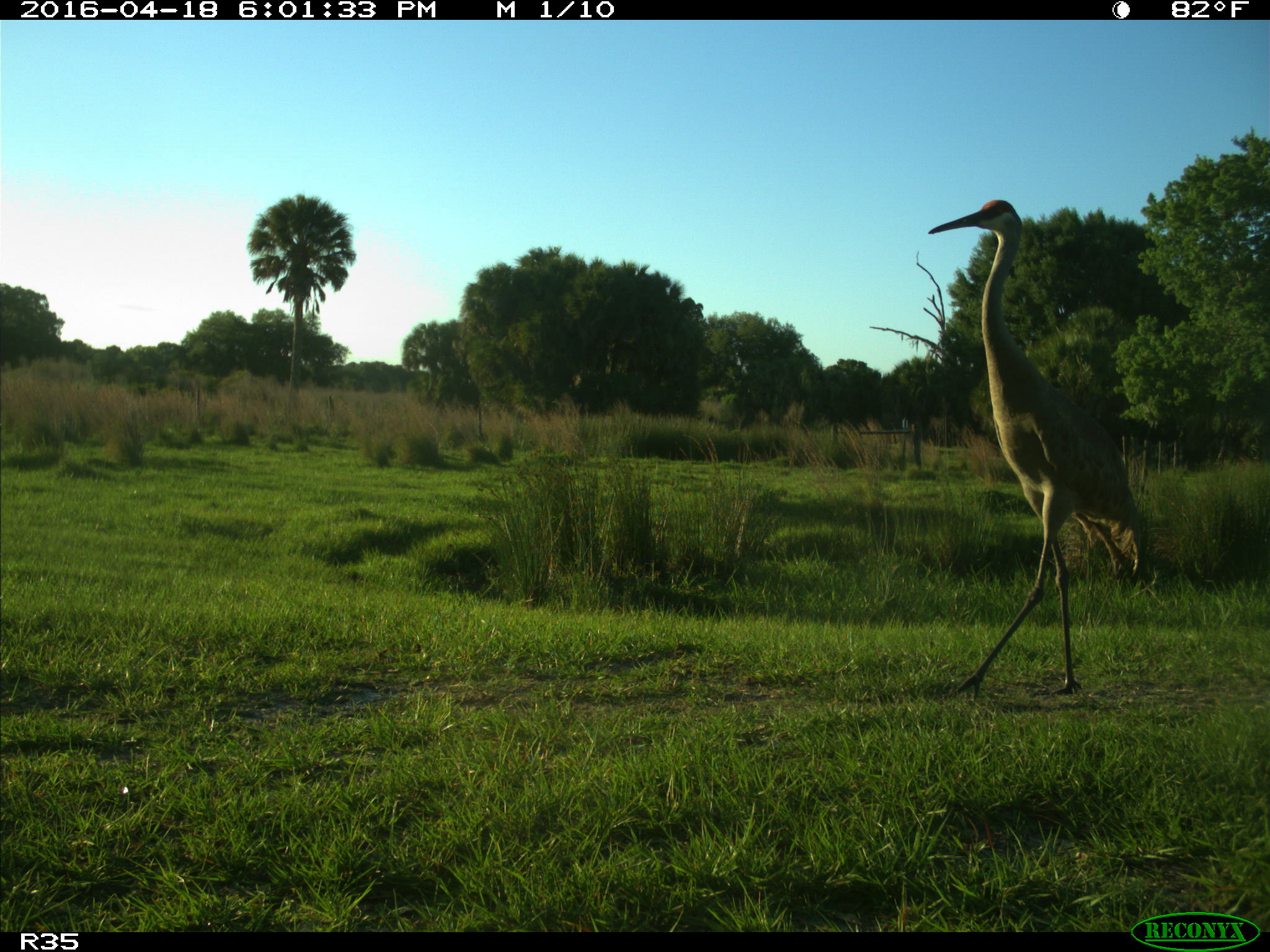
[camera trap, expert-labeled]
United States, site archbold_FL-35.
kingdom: Animalia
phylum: Chordata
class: Aves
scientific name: Aves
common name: birds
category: unidentified bird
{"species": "unidentified bird (birds) (Aves)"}